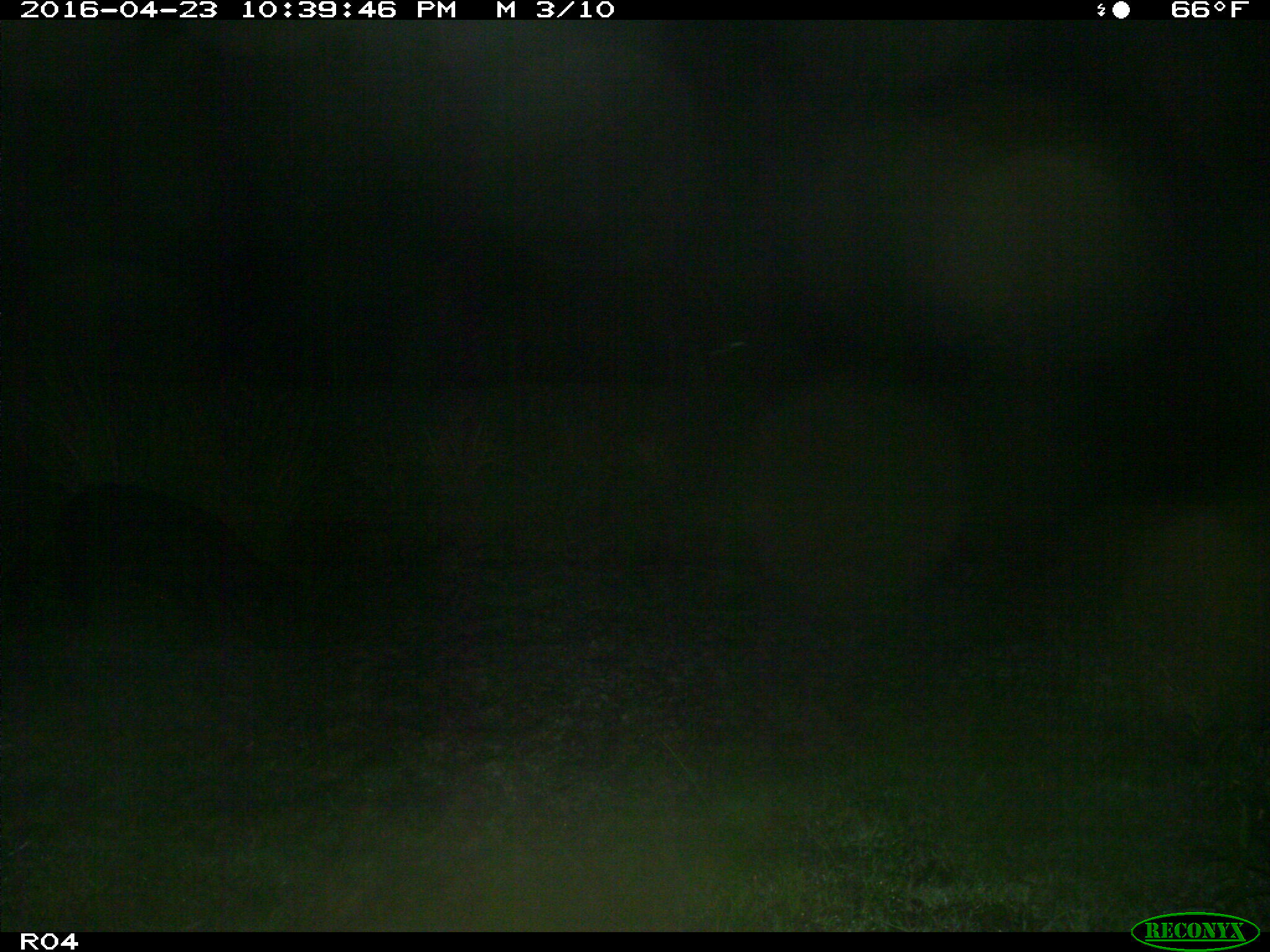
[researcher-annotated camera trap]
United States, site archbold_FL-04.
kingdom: Animalia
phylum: Chordata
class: Mammalia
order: Artiodactyla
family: Suidae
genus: Sus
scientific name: Sus scrofa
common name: wild boar